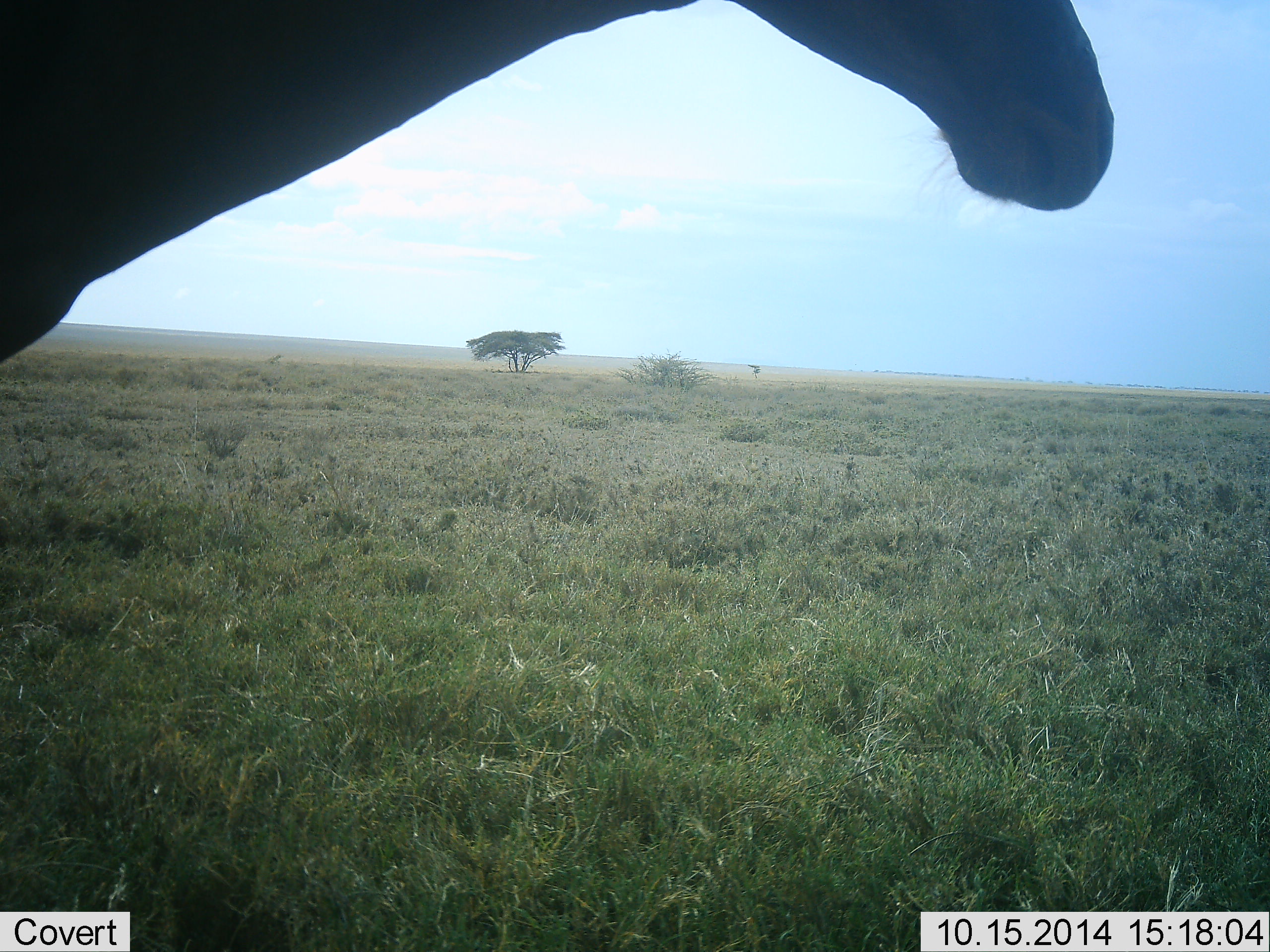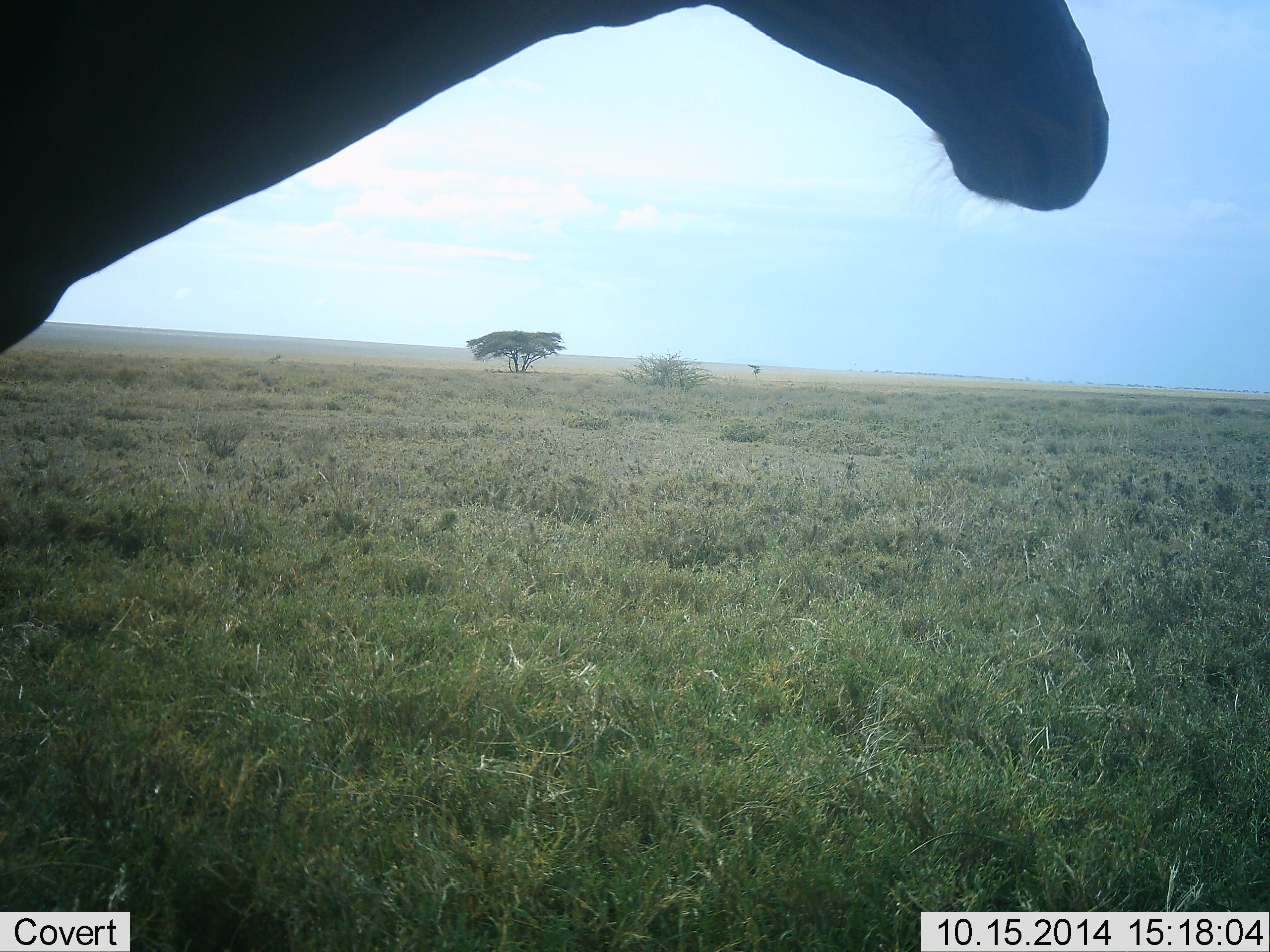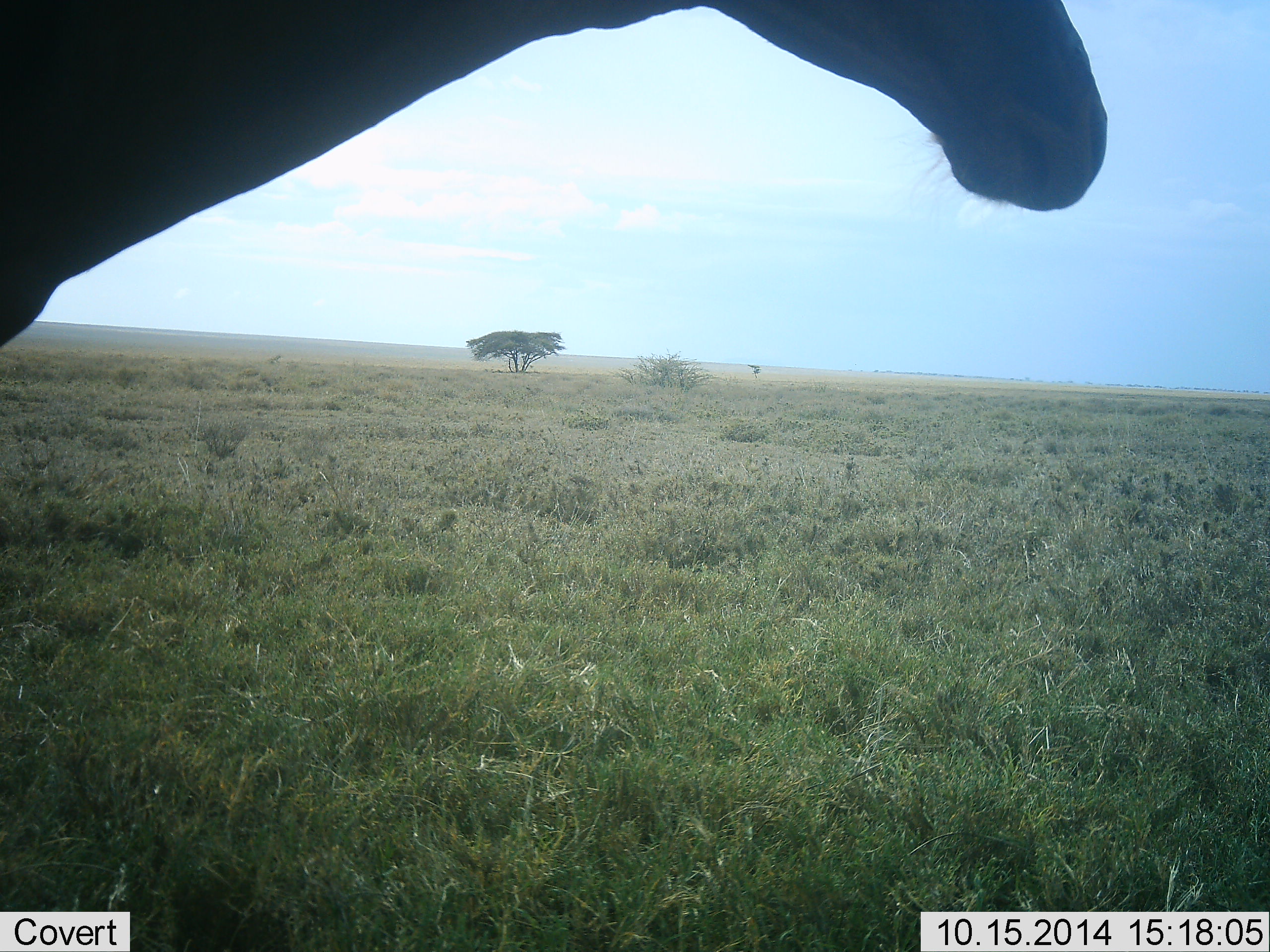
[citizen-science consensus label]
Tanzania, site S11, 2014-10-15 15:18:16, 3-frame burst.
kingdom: Animalia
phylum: Chordata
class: Mammalia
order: Artiodactyla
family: Bovidae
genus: Alcelaphus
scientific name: Alcelaphus buselaphus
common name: hartebeest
Hartebeest (Alcelaphus buselaphus), count 1. Behavior (volunteer vote fractions): standing 100%, resting 0%, moving 0%, interacting 0%. Young present (vote fraction): 0%. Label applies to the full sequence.